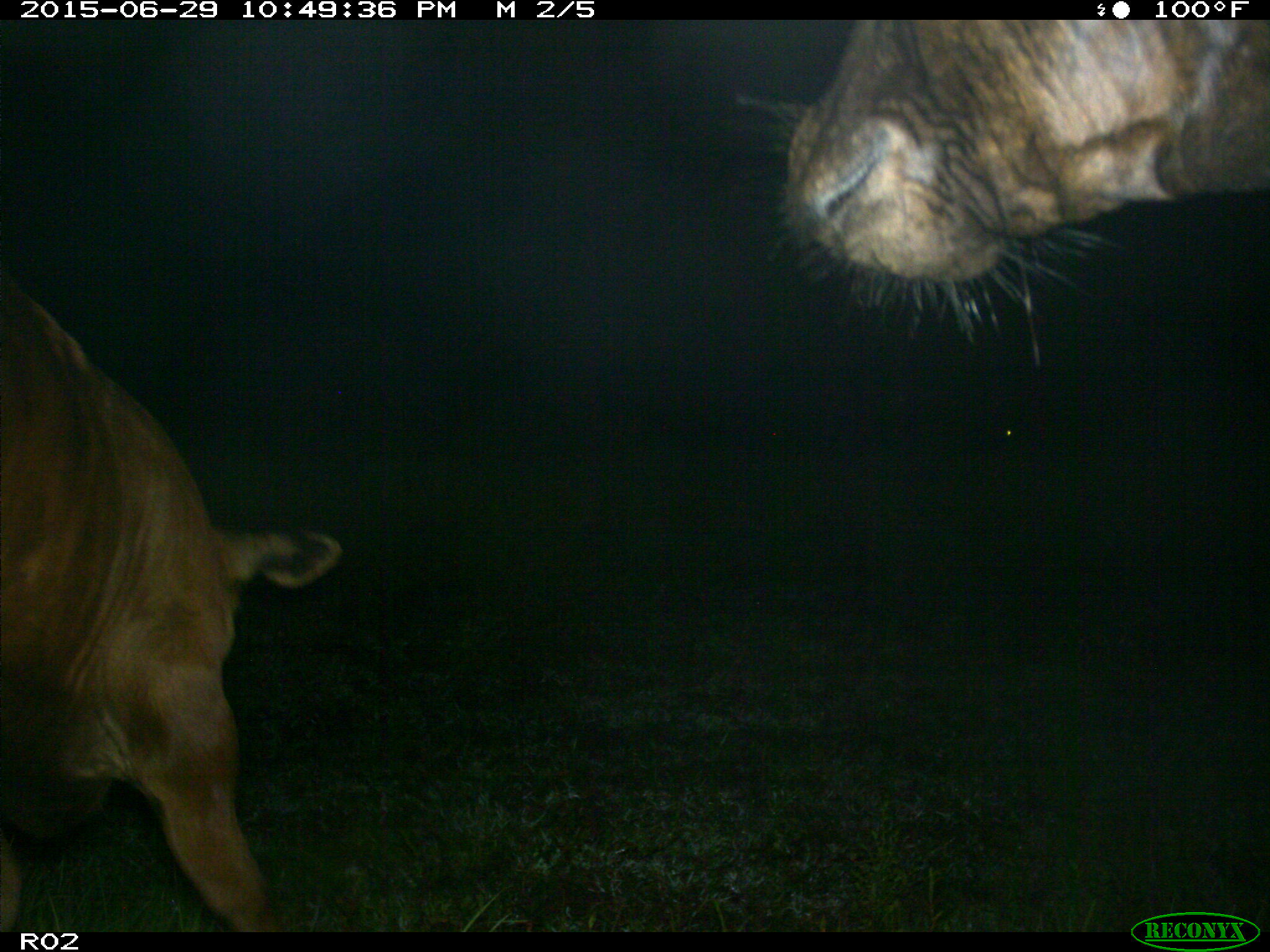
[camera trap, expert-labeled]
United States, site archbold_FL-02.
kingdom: Animalia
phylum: Chordata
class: Mammalia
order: Artiodactyla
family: Bovidae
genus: Bos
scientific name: Bos taurus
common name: domestic cow